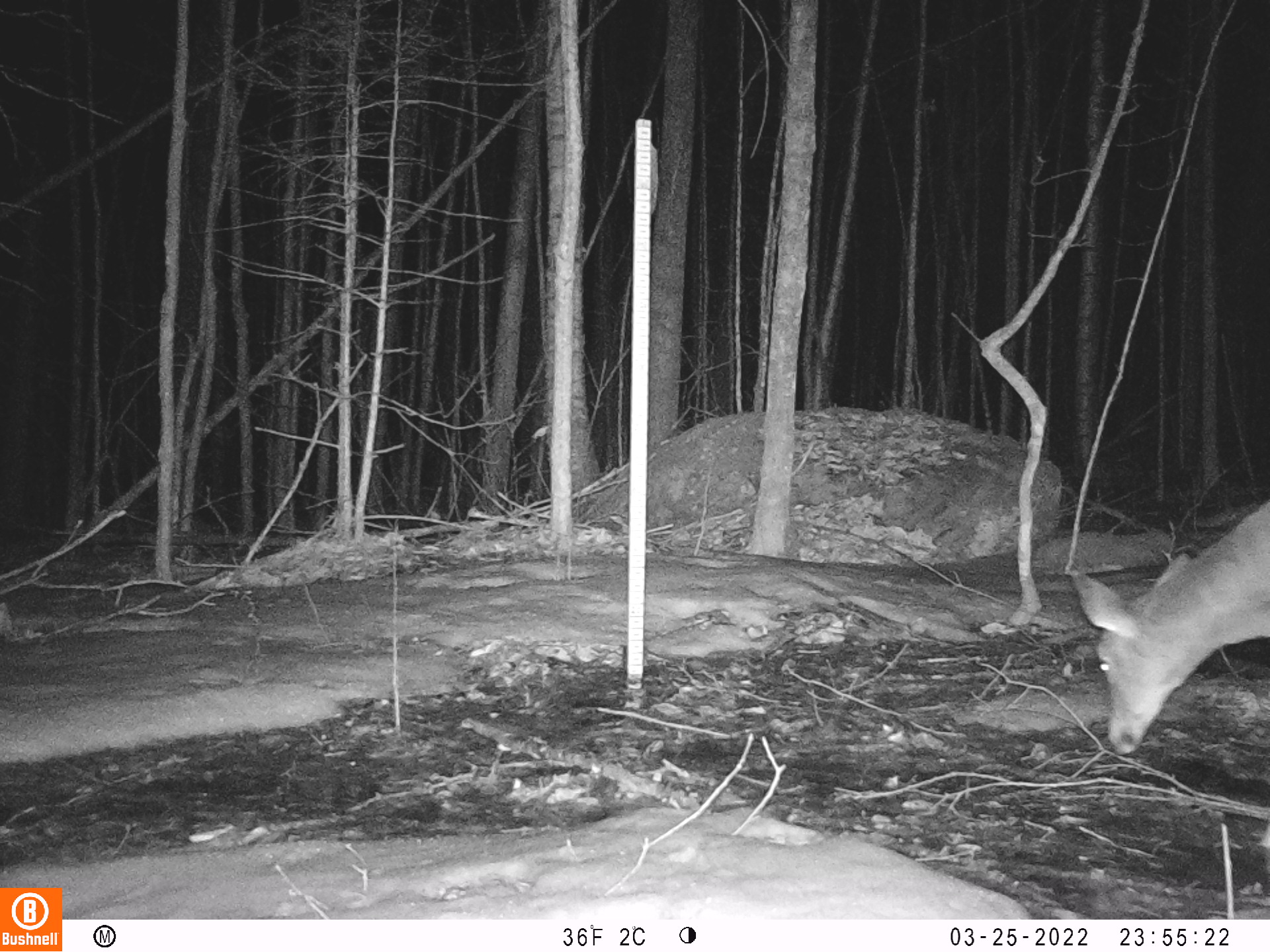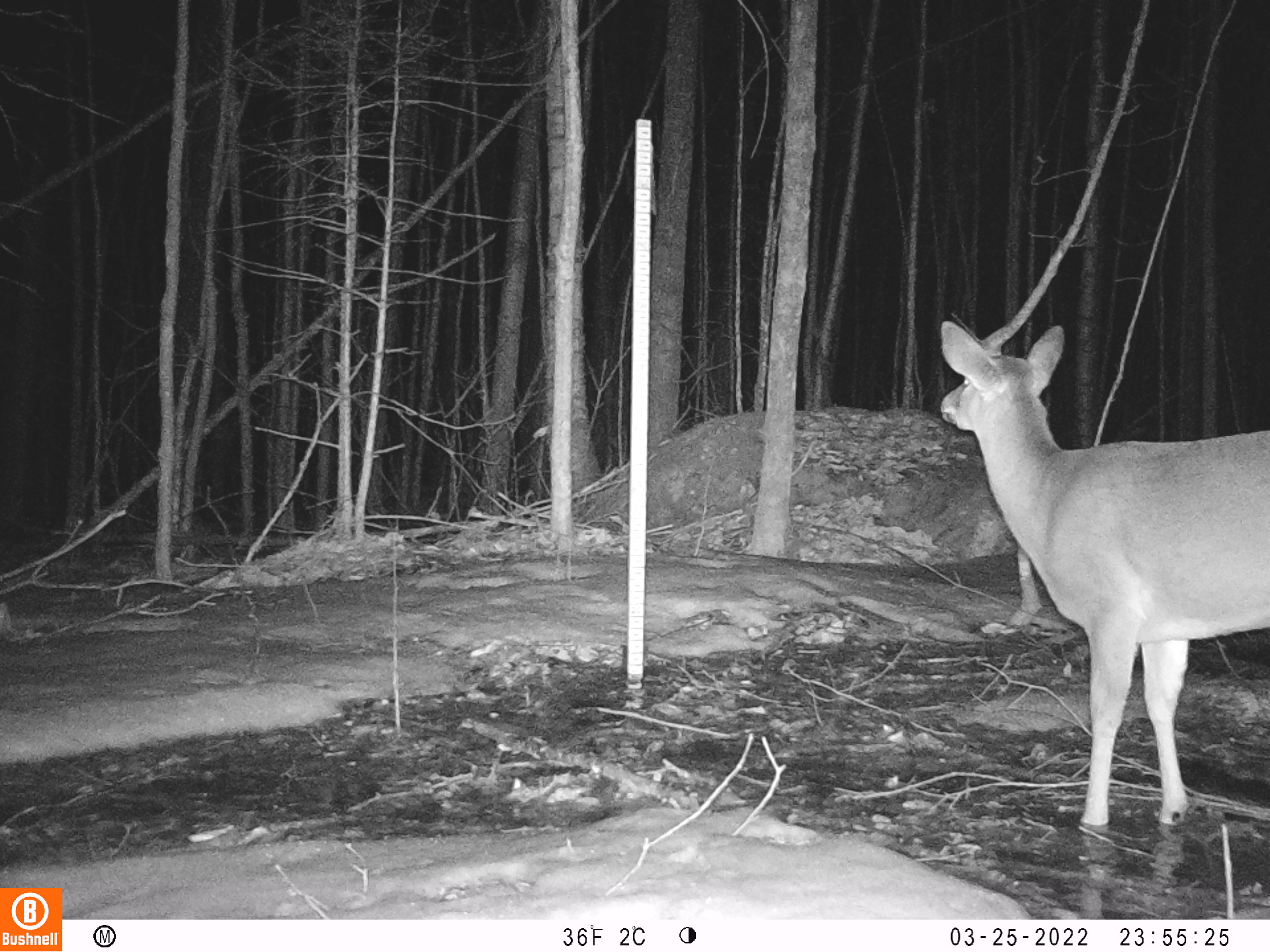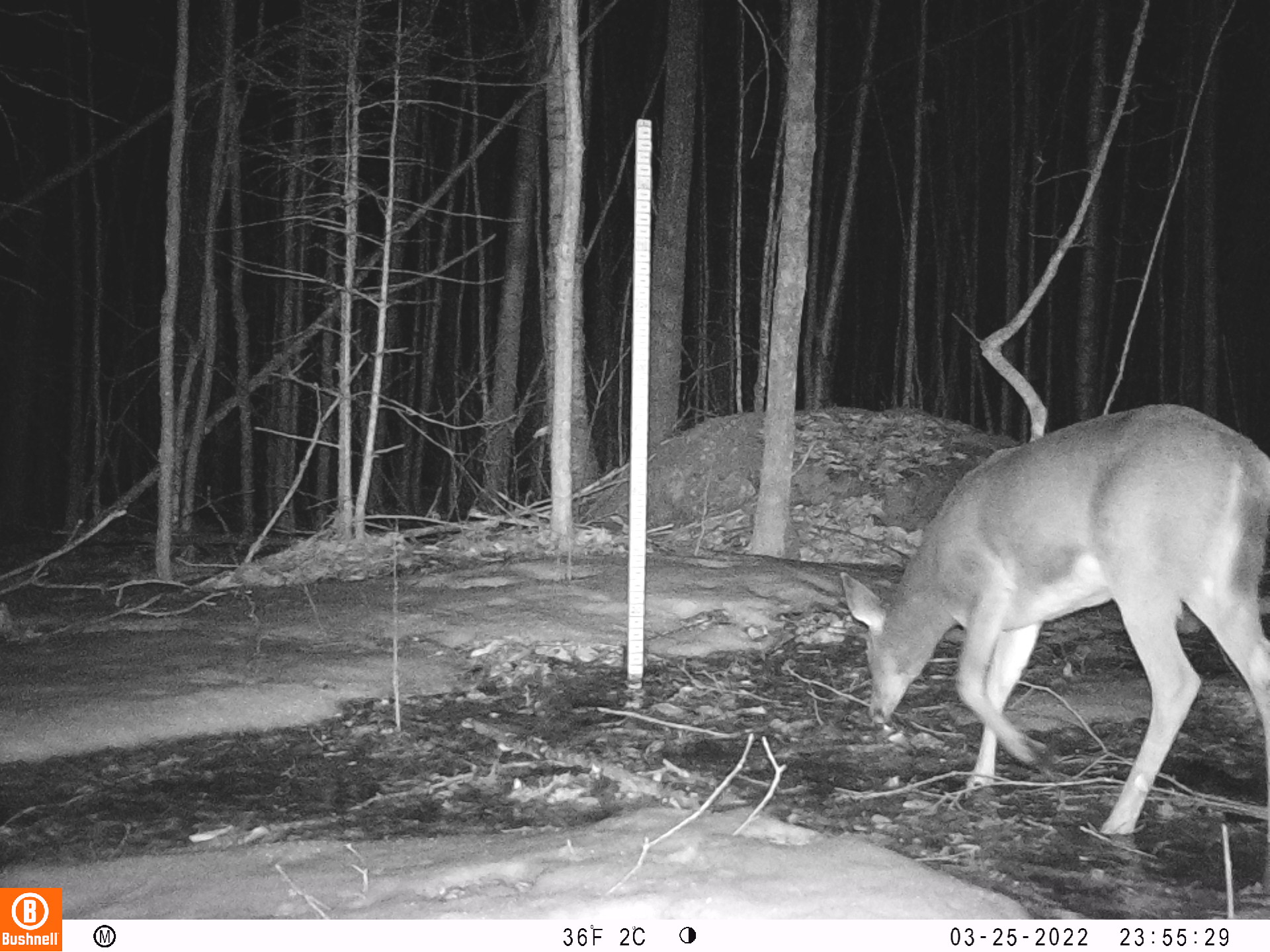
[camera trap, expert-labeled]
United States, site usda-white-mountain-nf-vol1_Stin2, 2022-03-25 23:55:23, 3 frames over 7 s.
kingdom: Animalia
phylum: Chordata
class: Mammalia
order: Artiodactyla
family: Cervidae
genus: Odocoileus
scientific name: Odocoileus virginianus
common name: white-tailed deer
White-tailed deer (Odocoileus virginianus).